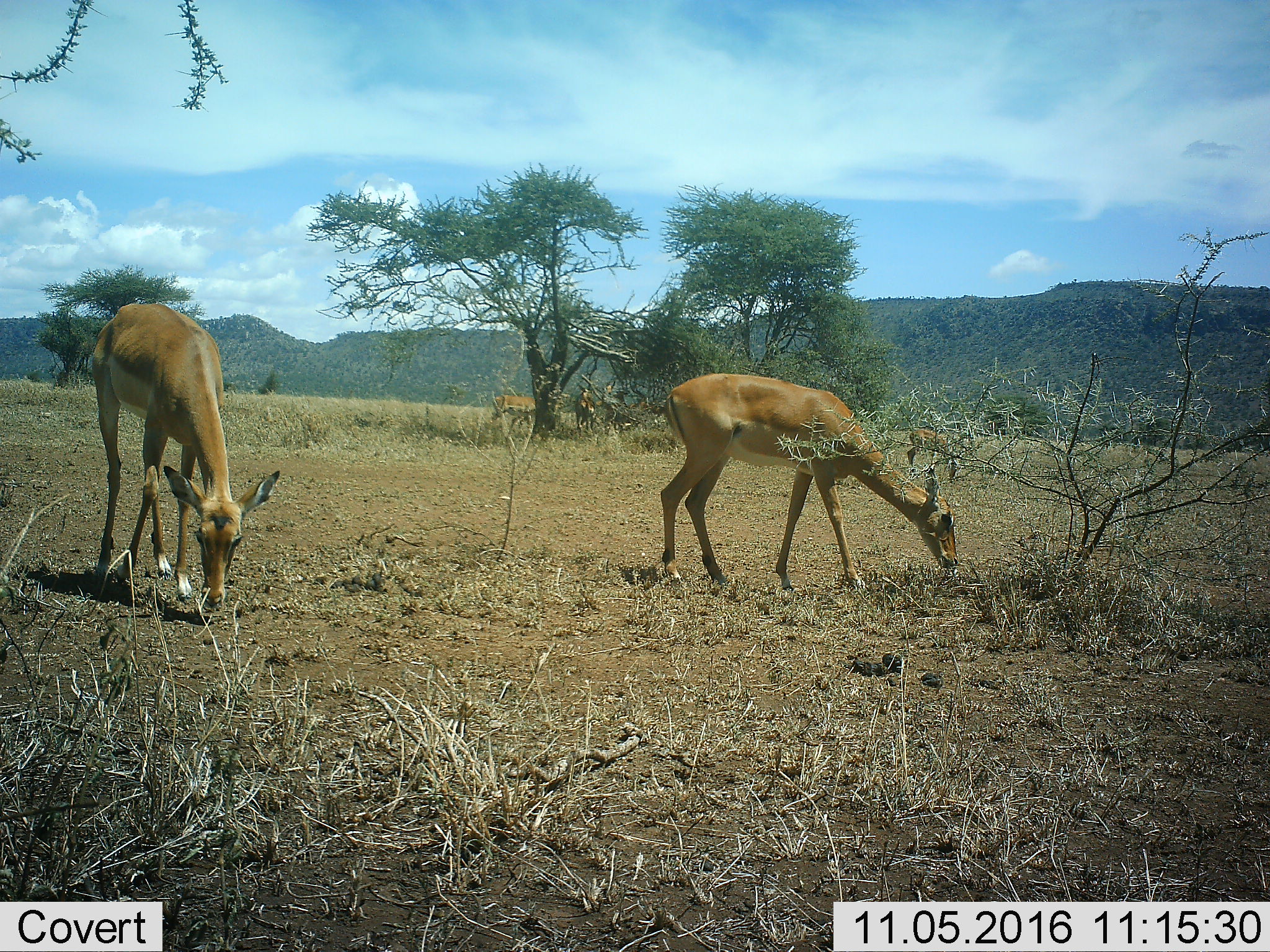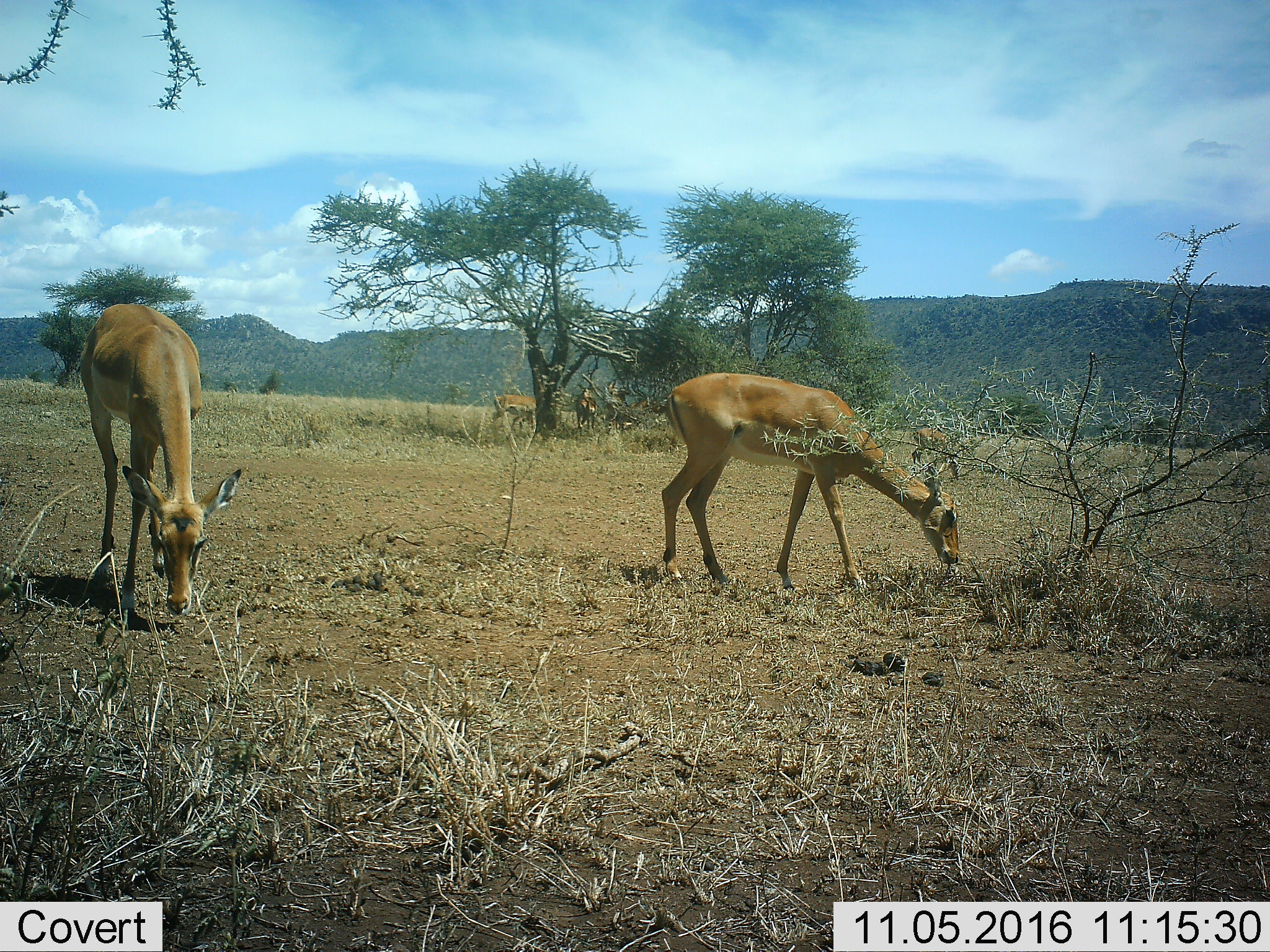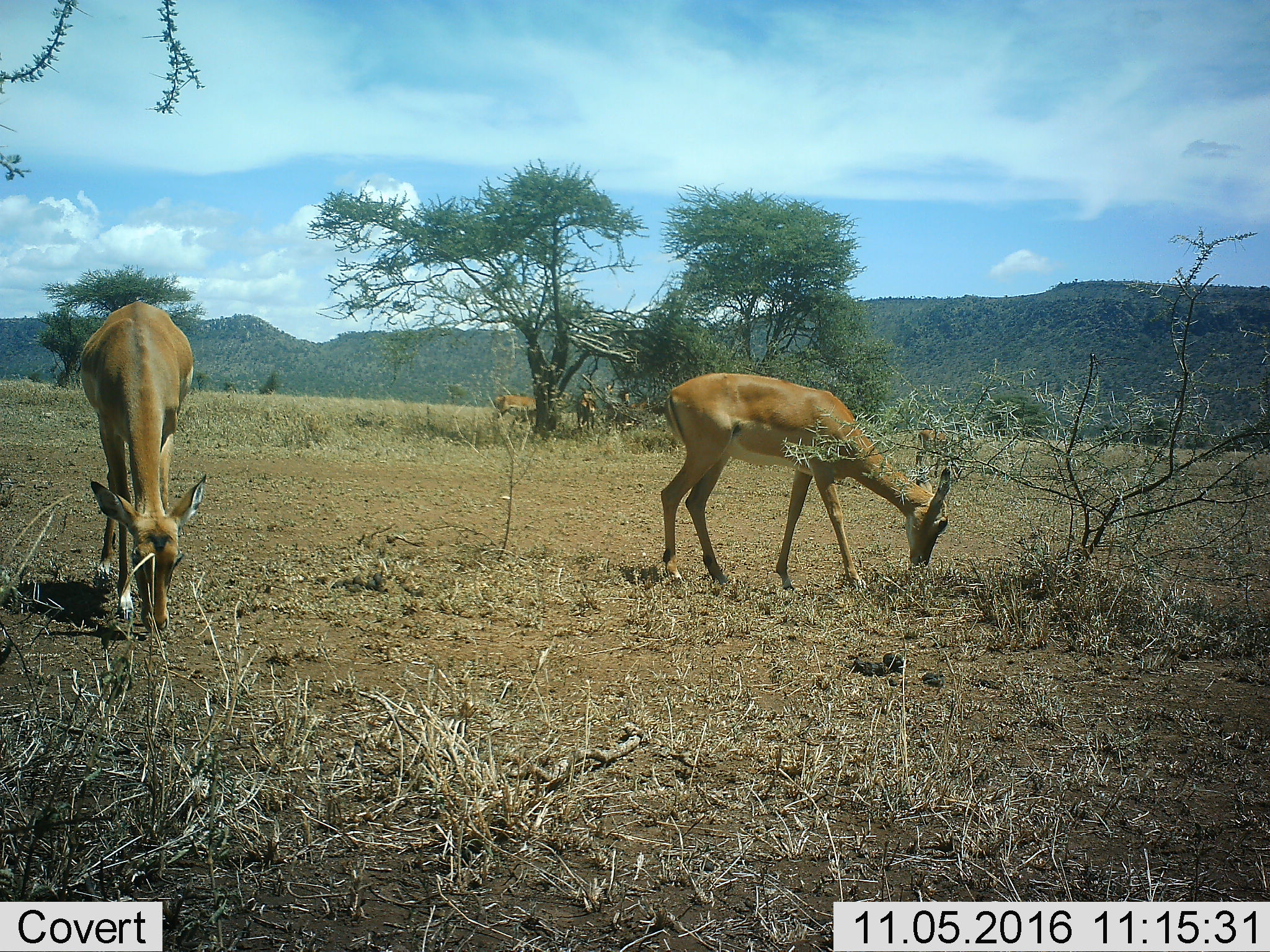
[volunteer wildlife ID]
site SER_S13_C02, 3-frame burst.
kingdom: Animalia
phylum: Chordata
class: Mammalia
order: Artiodactyla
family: Bovidae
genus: Aepyceros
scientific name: Aepyceros melampus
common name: impala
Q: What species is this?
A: Impala (Aepyceros melampus).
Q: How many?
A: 6.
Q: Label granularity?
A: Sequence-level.